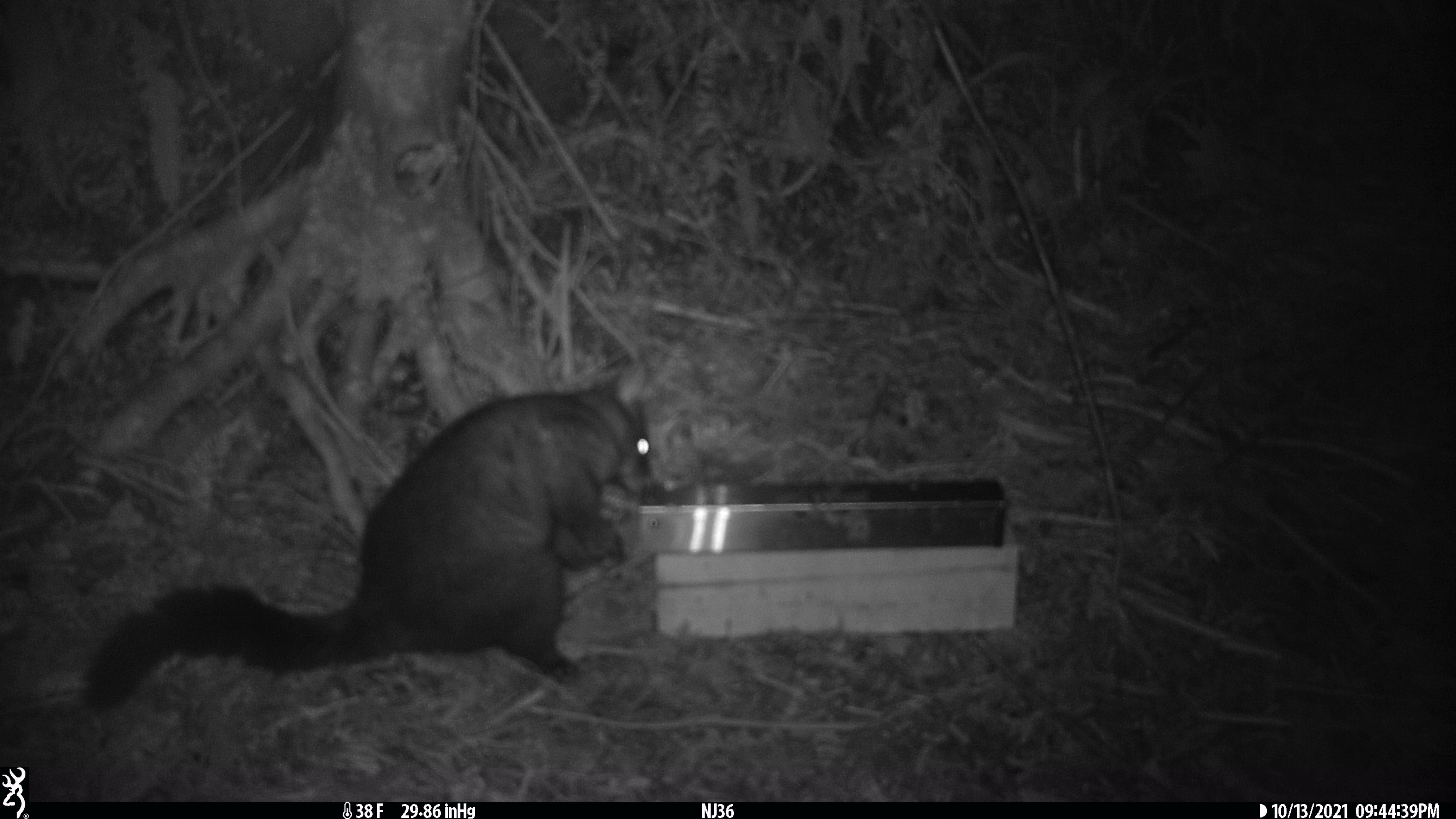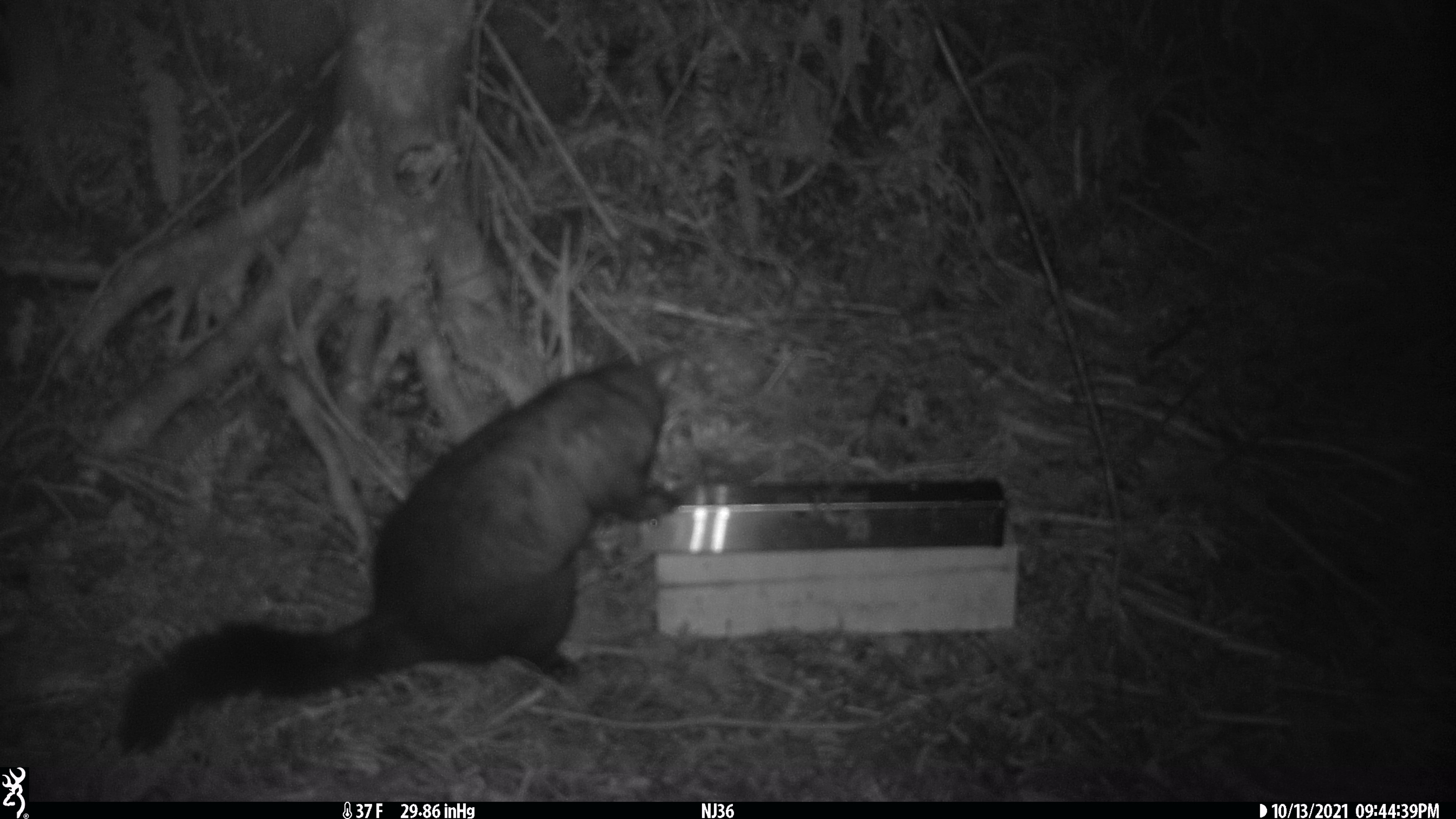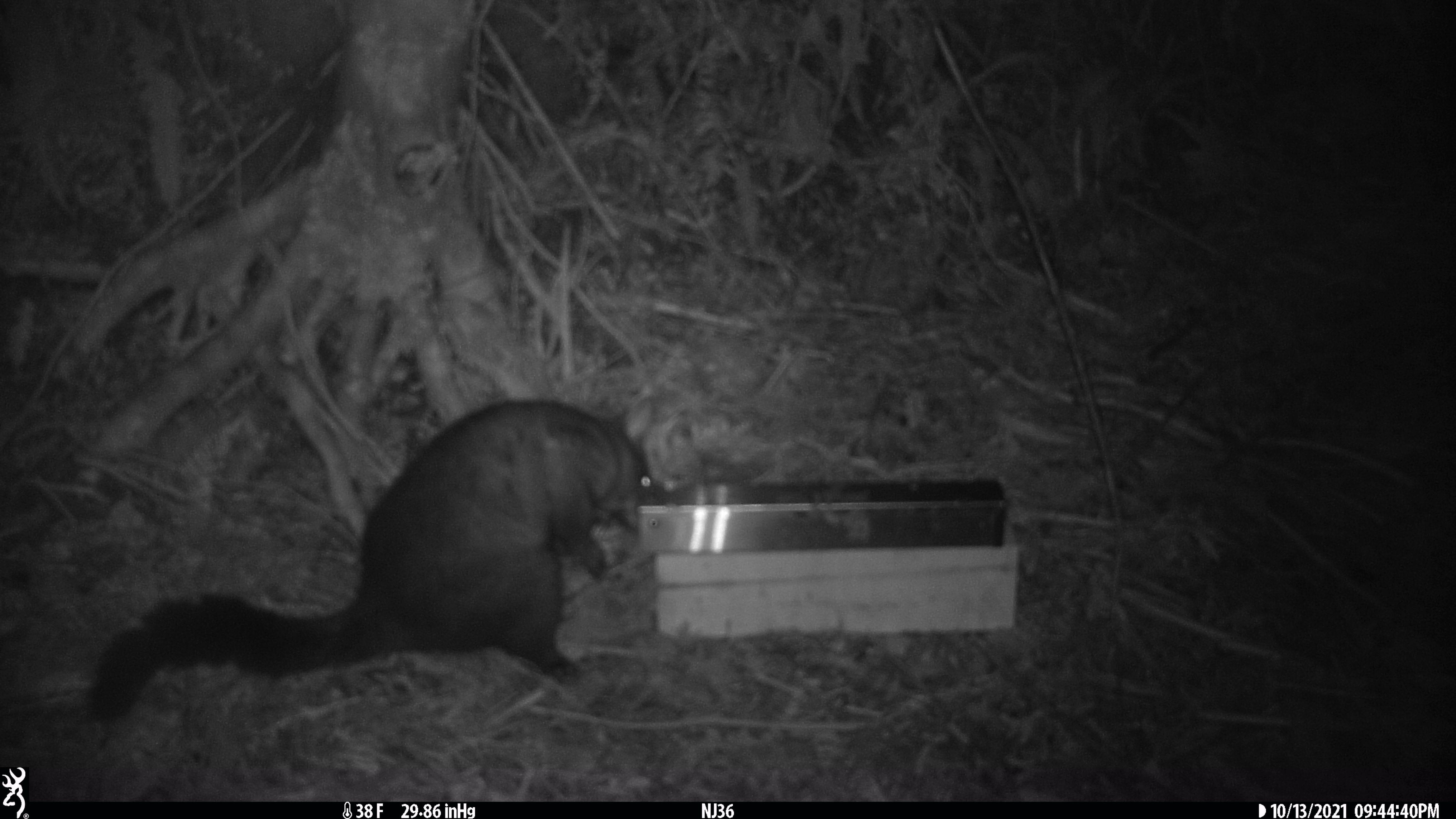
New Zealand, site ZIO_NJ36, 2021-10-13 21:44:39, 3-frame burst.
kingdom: Animalia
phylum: Chordata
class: Mammalia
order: Diprotodontia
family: Phalangeridae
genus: Trichosurus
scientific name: Trichosurus vulpecula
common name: common brushtail possum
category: possum